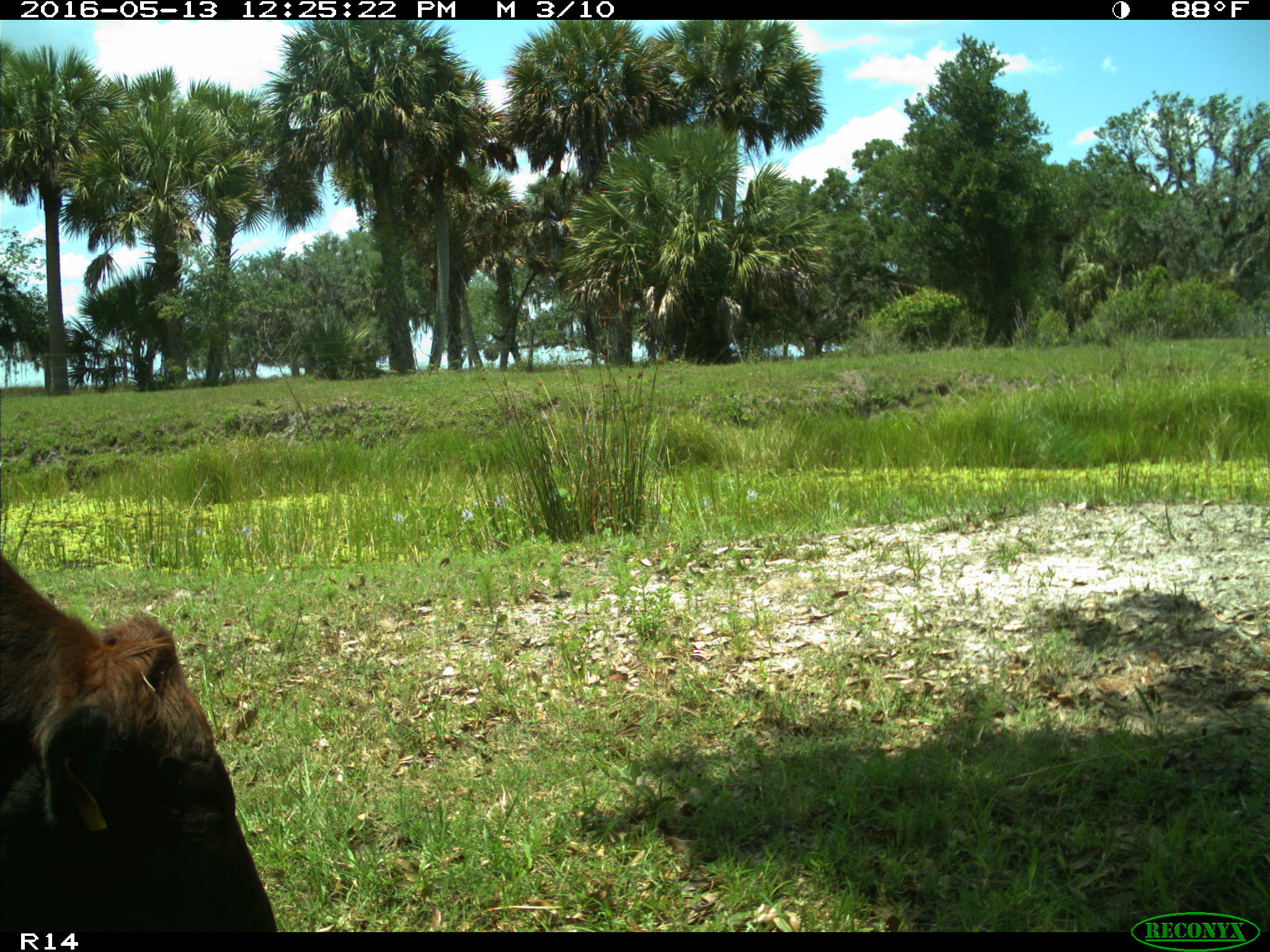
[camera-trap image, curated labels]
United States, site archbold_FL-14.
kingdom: Animalia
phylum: Chordata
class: Mammalia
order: Artiodactyla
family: Bovidae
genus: Bos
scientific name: Bos taurus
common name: domestic cow